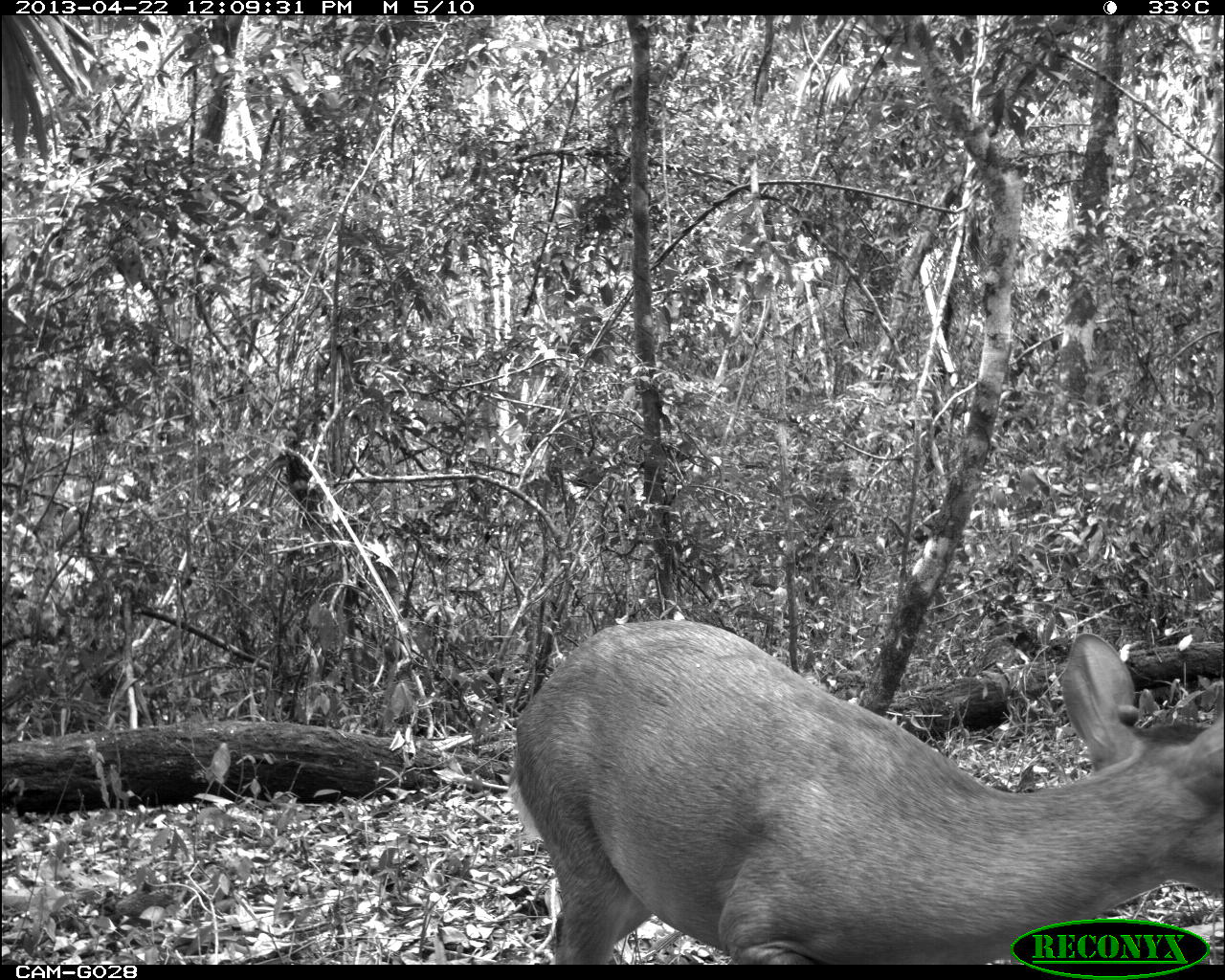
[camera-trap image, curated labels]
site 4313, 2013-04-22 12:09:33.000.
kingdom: Animalia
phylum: Chordata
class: Mammalia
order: Artiodactyla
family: Cervidae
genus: Odocoileus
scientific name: Odocoileus pandora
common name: yucatán brown brocket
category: mazama pandora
Mazama pandora (yucatán brown brocket) (Odocoileus pandora), count 1, sex female.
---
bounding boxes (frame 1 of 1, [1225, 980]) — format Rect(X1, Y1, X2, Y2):
mazama pandora: Rect(511, 615, 1225, 963)